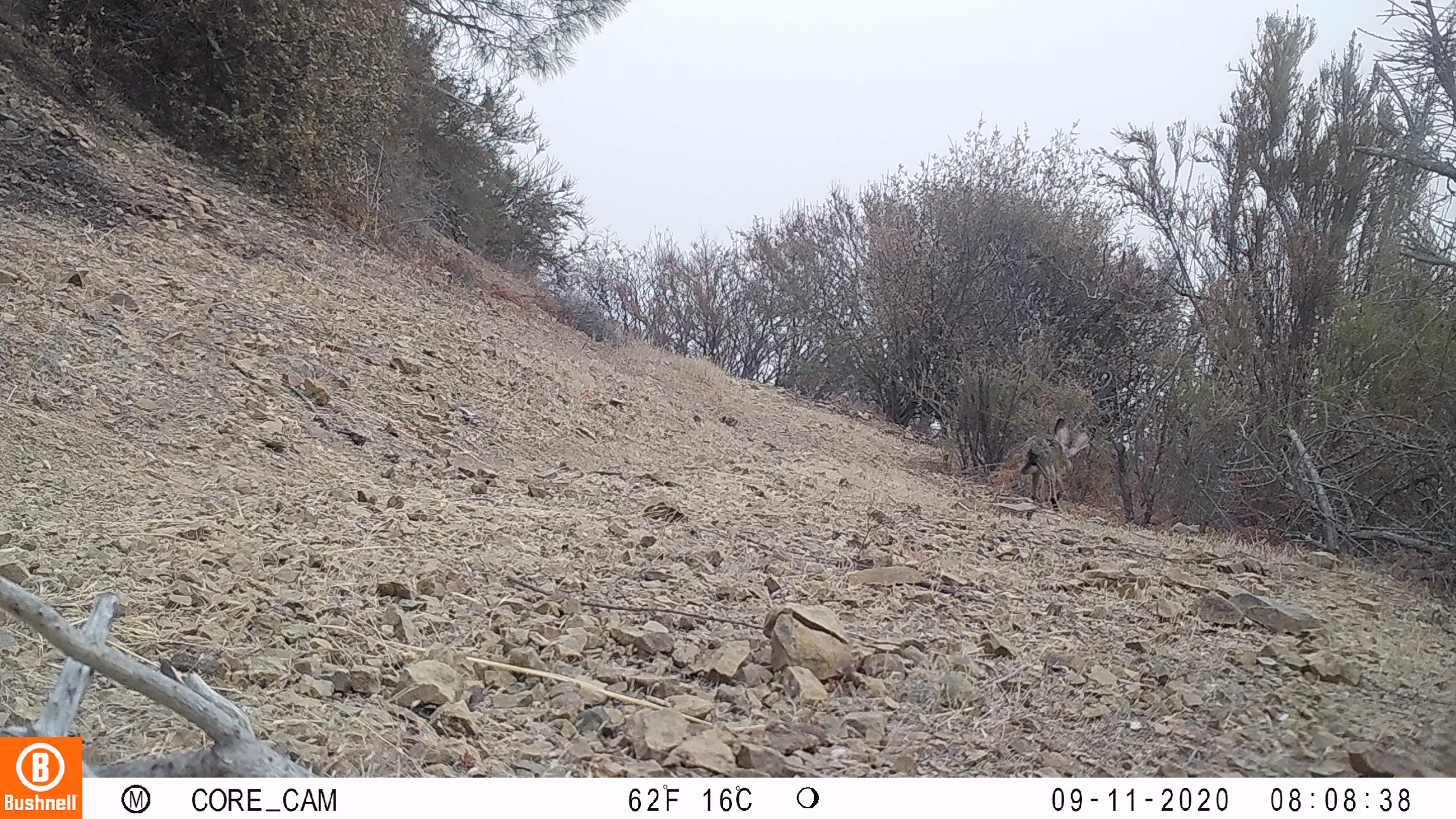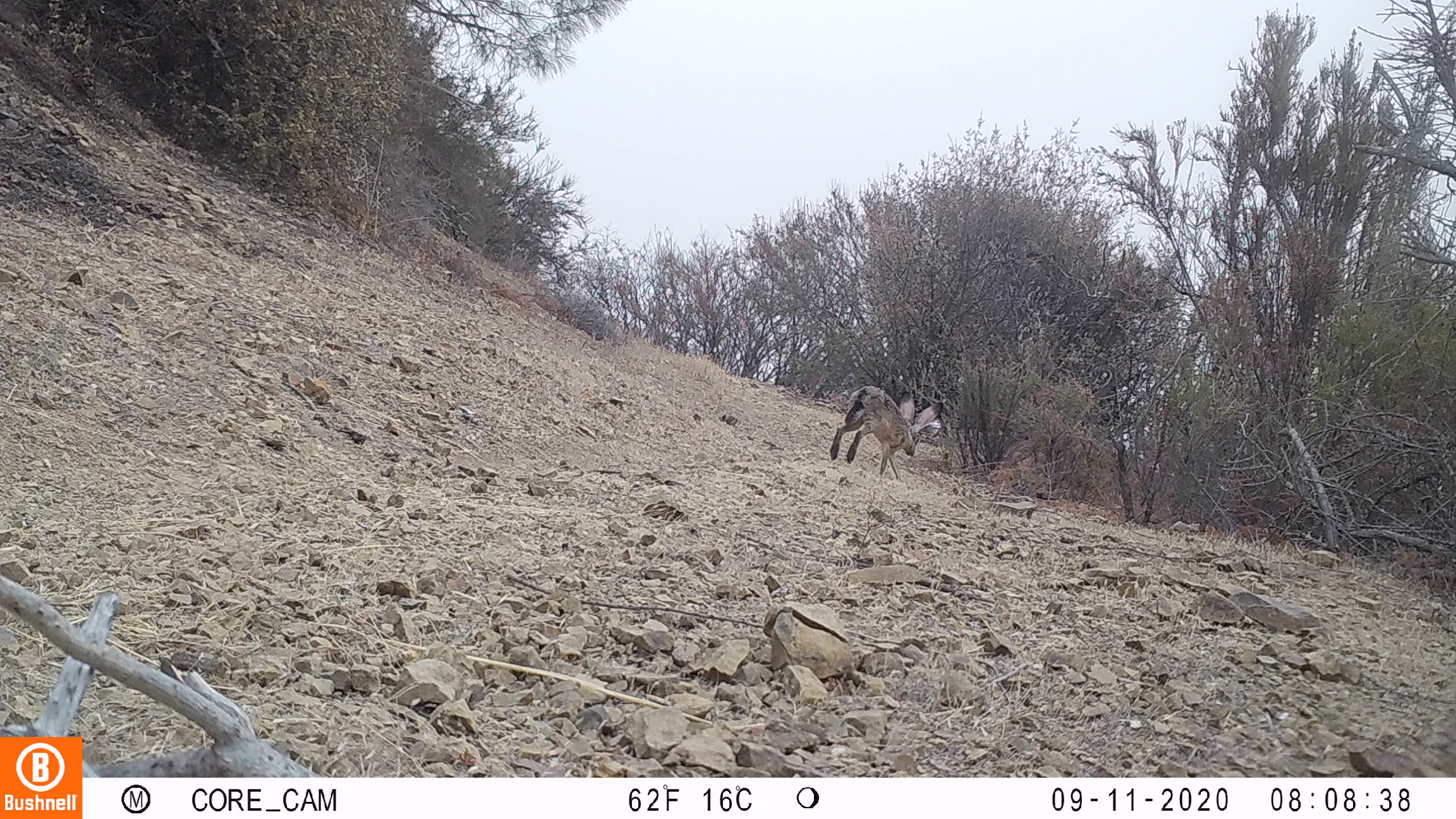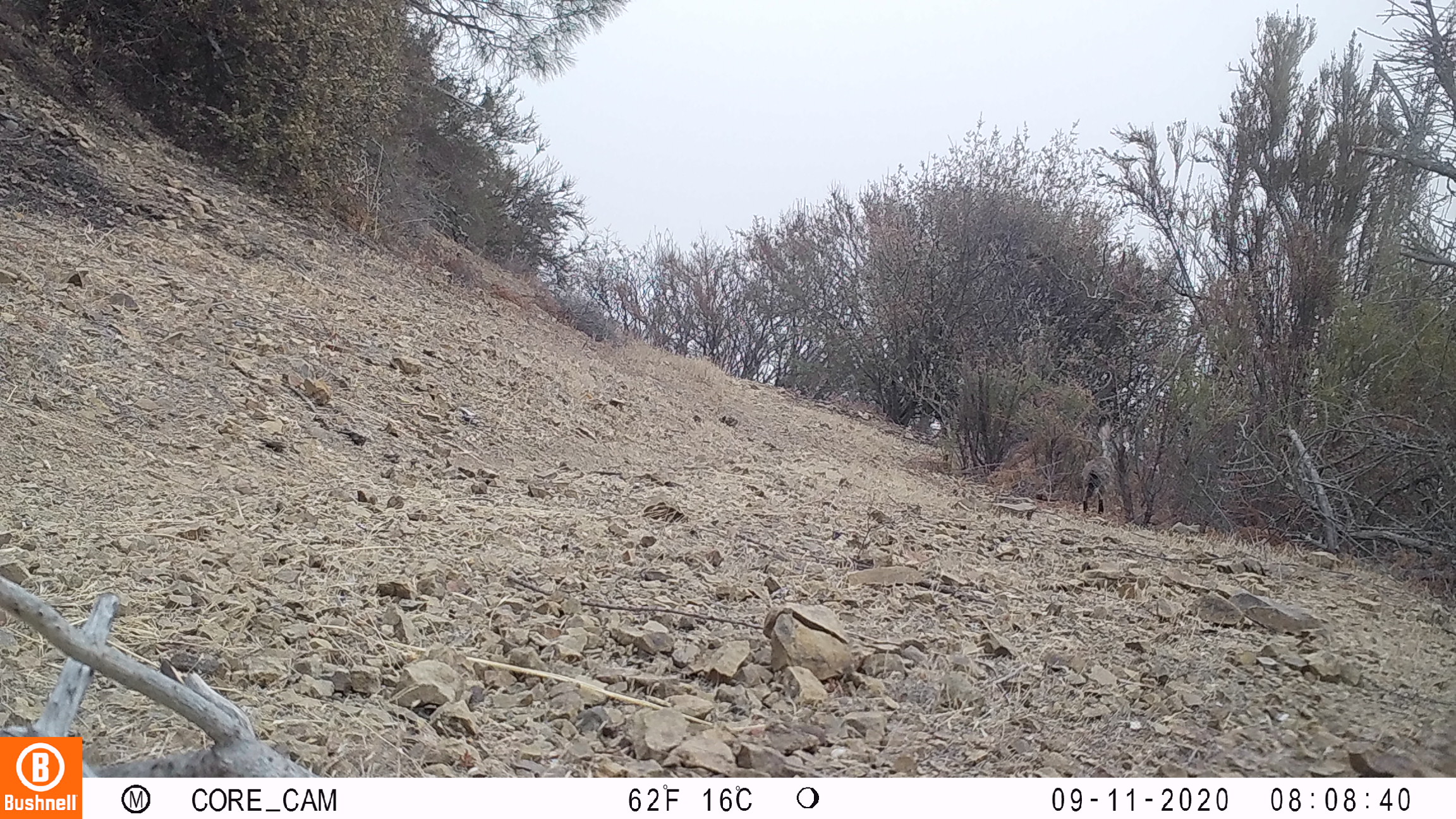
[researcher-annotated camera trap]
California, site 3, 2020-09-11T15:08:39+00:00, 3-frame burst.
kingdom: Animalia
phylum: Chordata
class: Mammalia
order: Lagomorpha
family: Leporidae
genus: Lepus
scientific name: Lepus californicus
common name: black-tailed jackrabbit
Black-tailed jackrabbit (Lepus californicus).